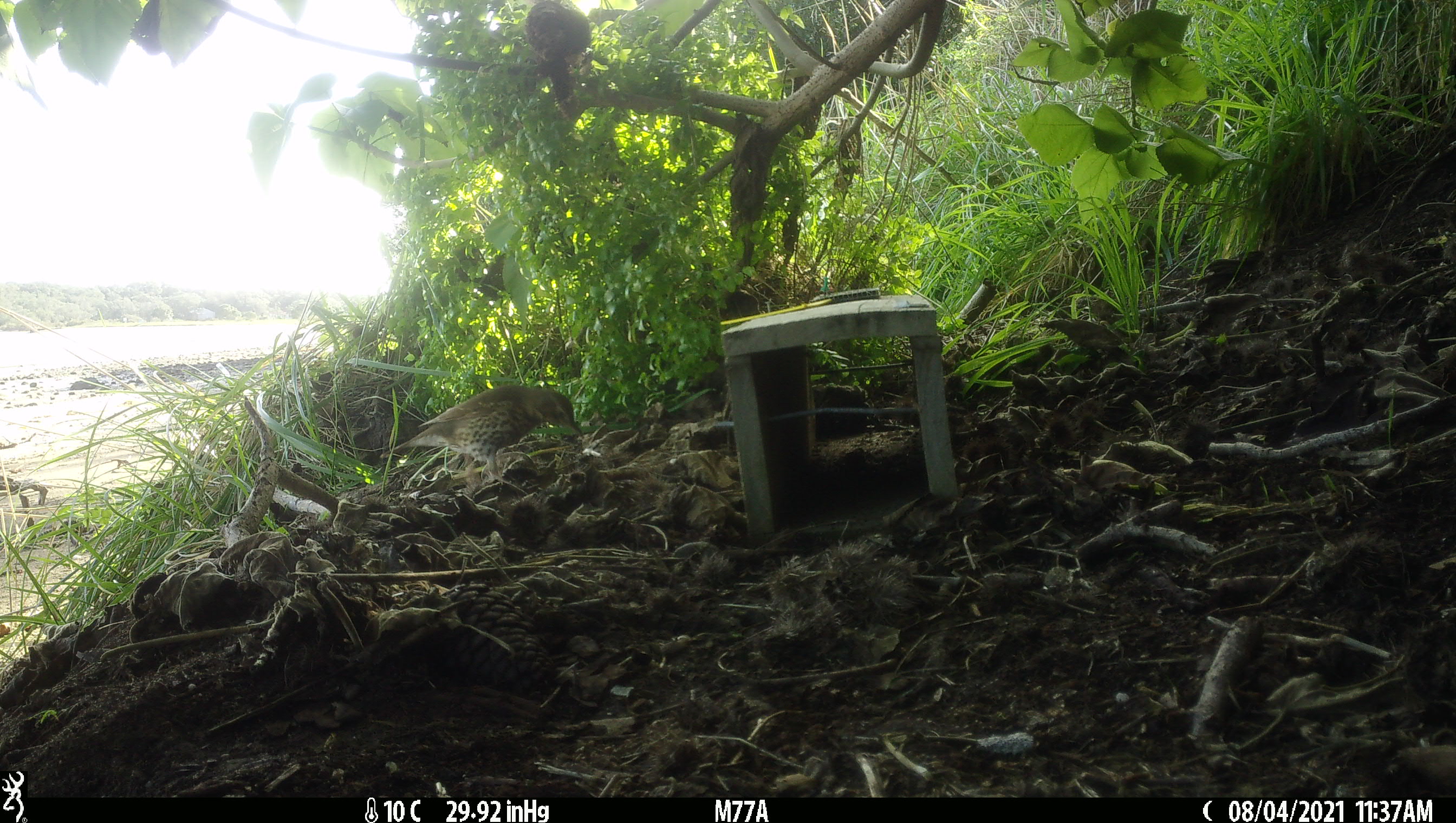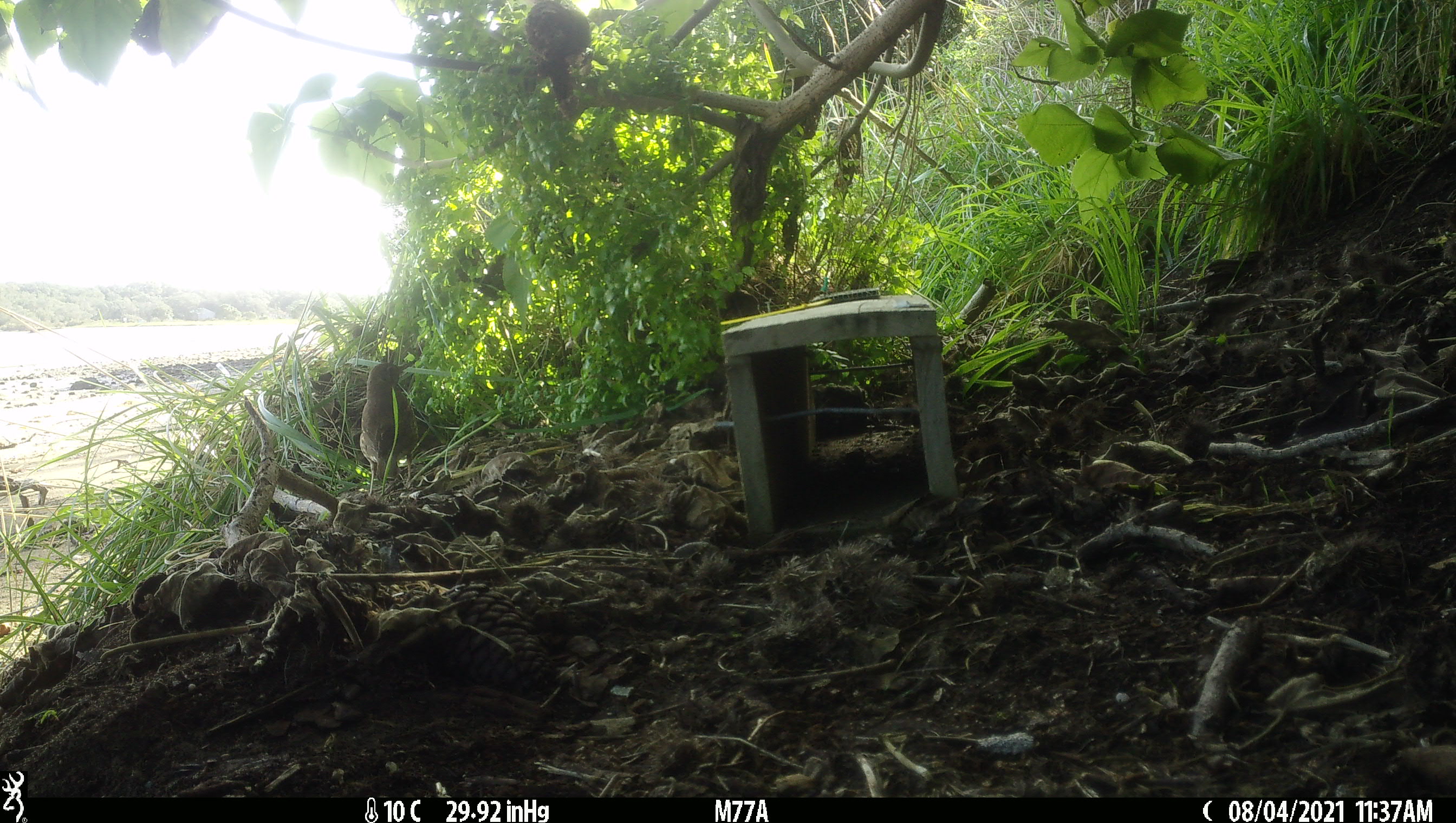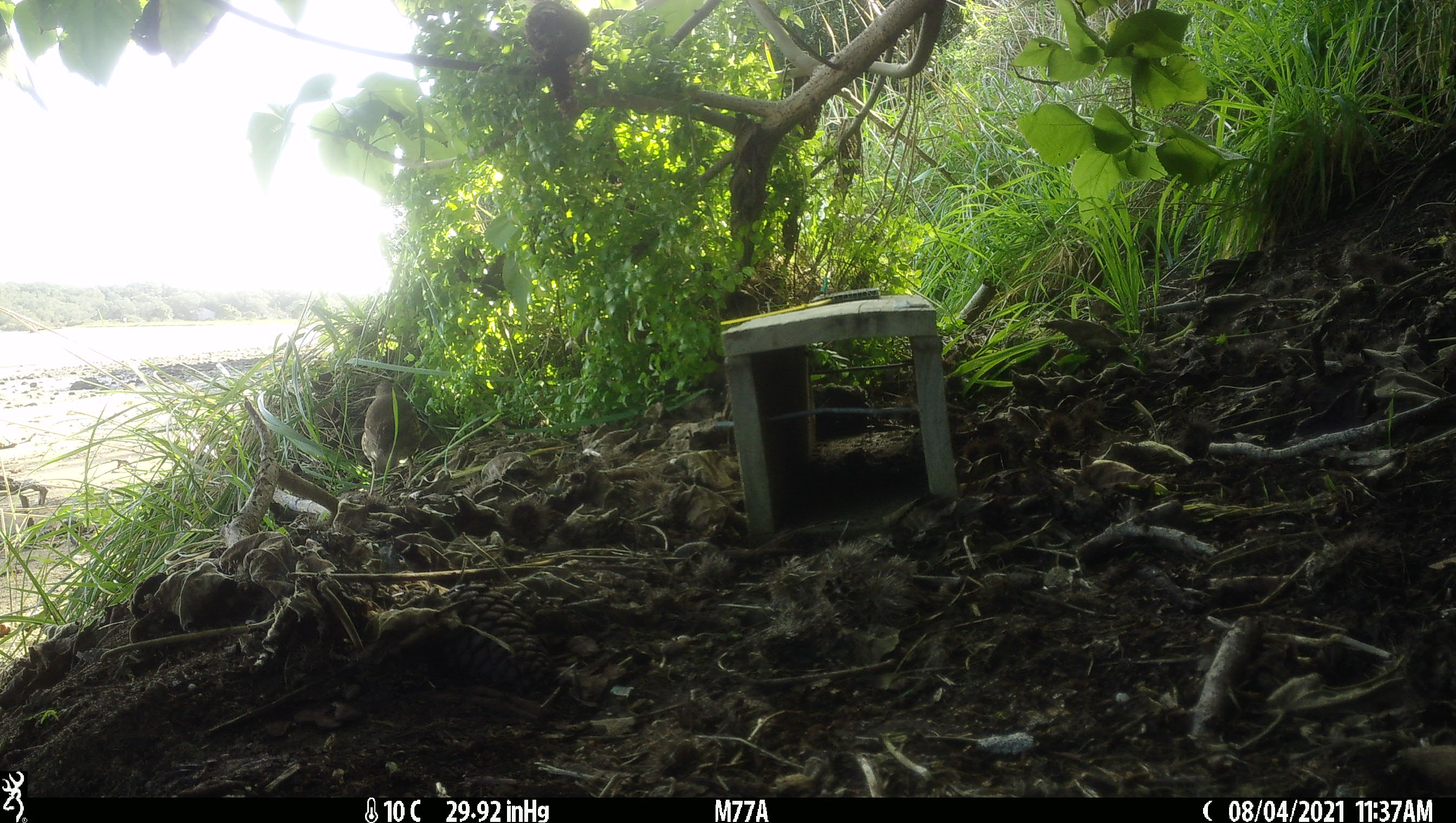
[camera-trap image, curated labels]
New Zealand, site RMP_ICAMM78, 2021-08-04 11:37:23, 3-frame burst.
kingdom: Animalia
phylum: Chordata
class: Aves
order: Passeriformes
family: Turdidae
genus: Turdus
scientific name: Turdus philomelos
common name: song thrush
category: thrush